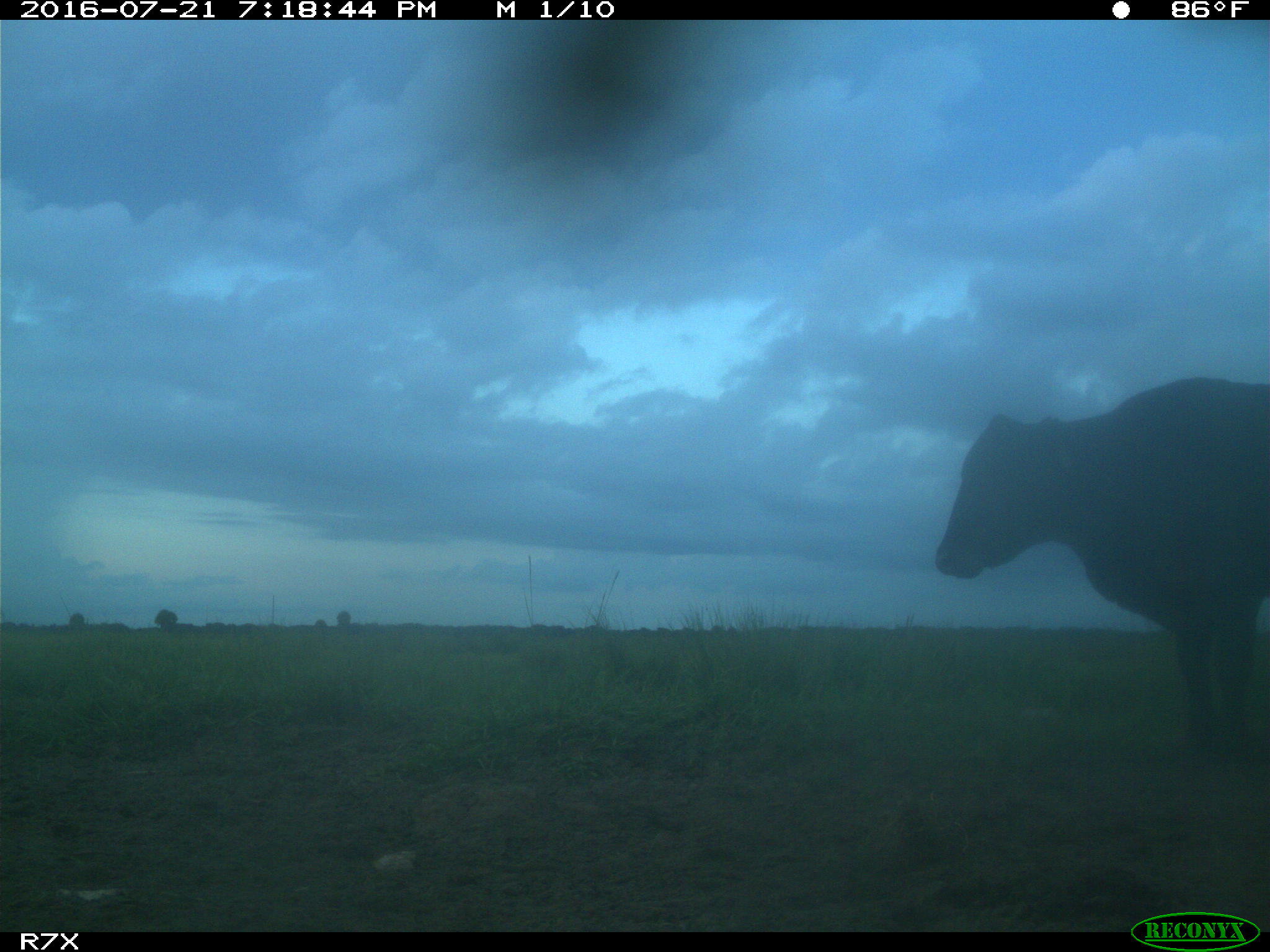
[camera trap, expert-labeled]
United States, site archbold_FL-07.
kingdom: Animalia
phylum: Chordata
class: Mammalia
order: Artiodactyla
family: Bovidae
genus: Bos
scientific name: Bos taurus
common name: domestic cow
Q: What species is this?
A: Bos taurus (domestic cow).